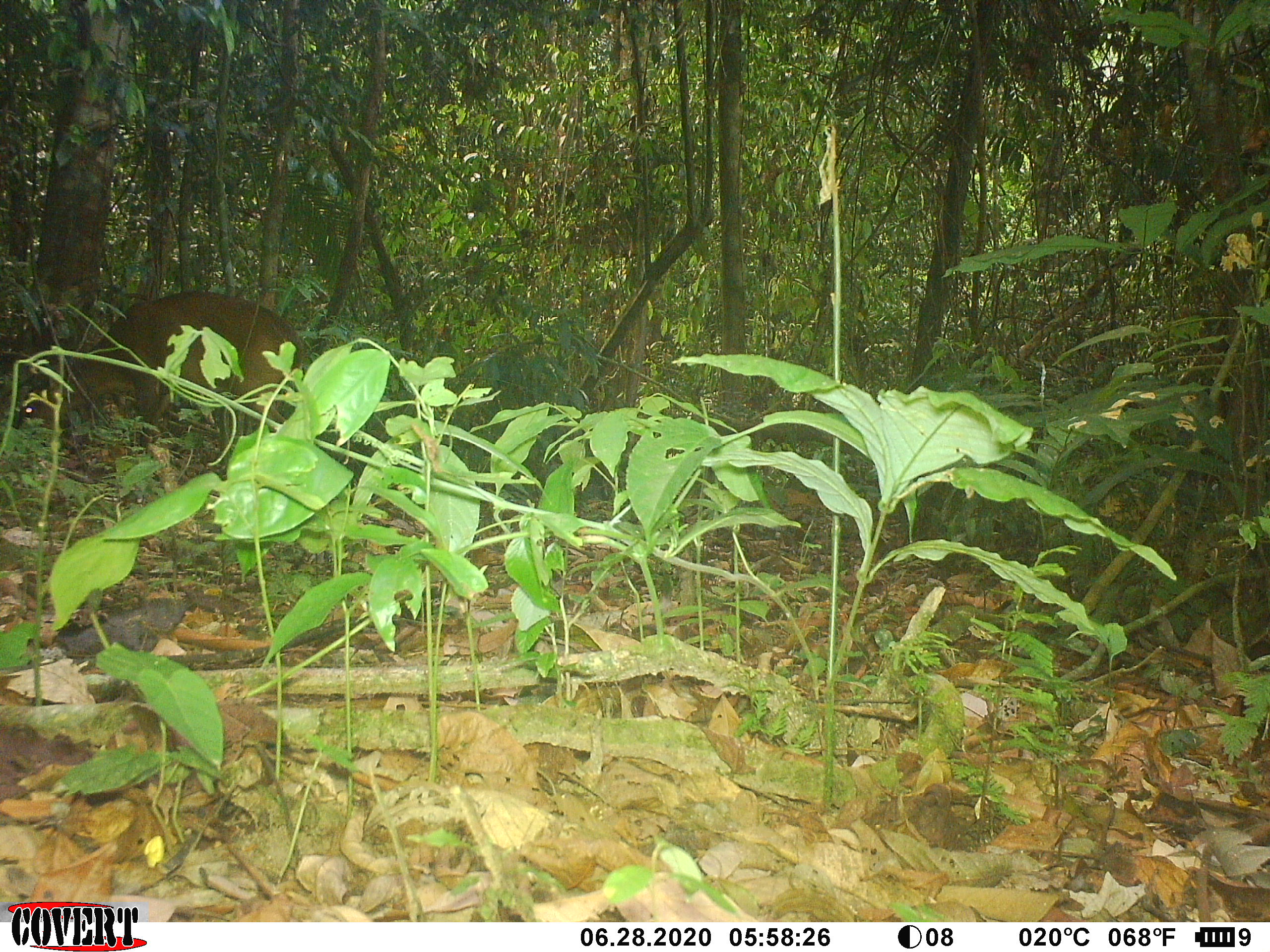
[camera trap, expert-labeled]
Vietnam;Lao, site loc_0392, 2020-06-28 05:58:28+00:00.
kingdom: Animalia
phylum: Chordata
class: Mammalia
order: Artiodactyla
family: Cervidae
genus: Muntiacus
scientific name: Muntiacus vuquangensis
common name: large-antlered muntjac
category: large antlered muntjac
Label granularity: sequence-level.